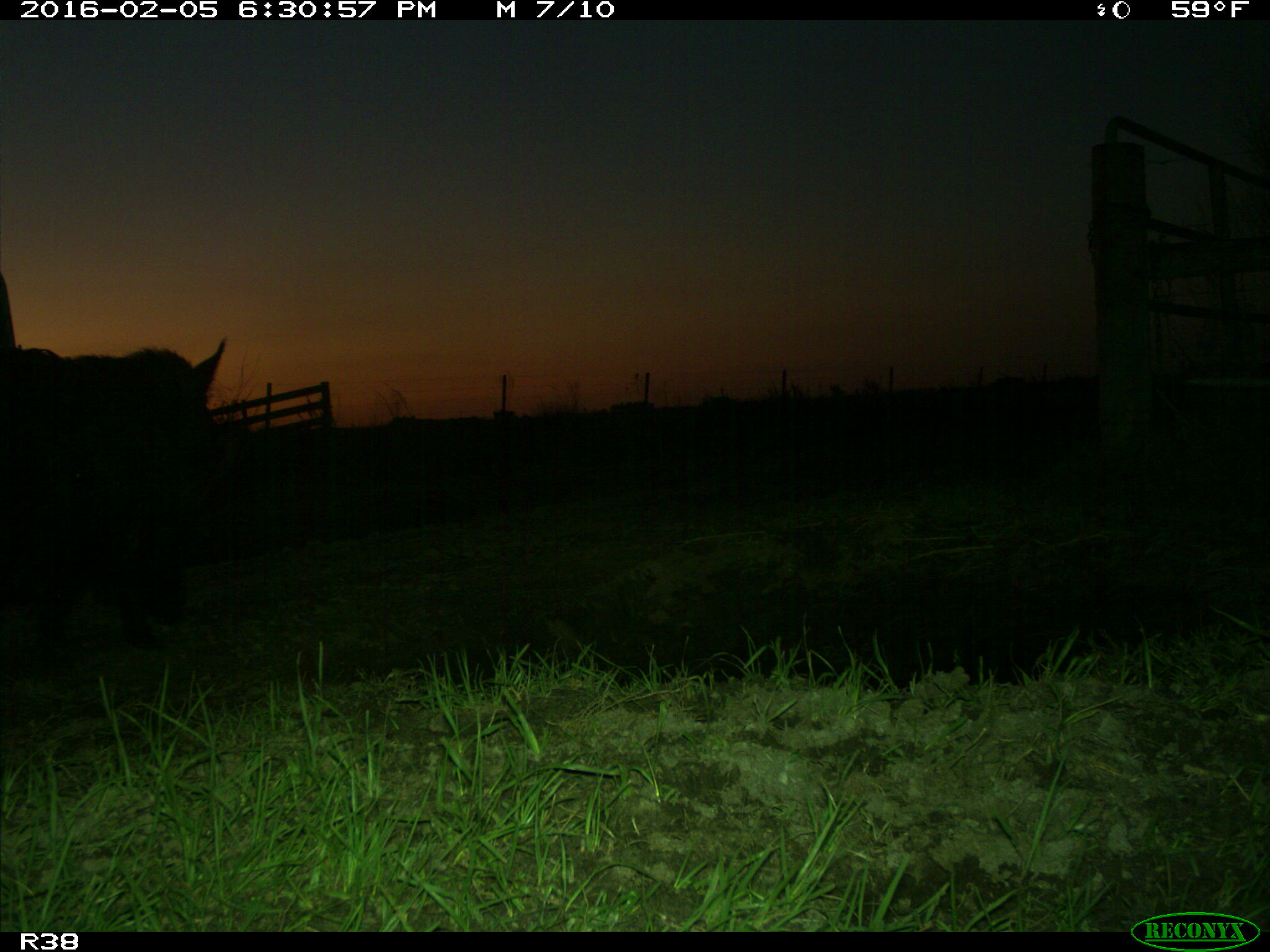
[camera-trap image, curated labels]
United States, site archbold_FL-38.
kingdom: Animalia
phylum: Chordata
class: Mammalia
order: Artiodactyla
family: Suidae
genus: Sus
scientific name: Sus scrofa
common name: wild boar